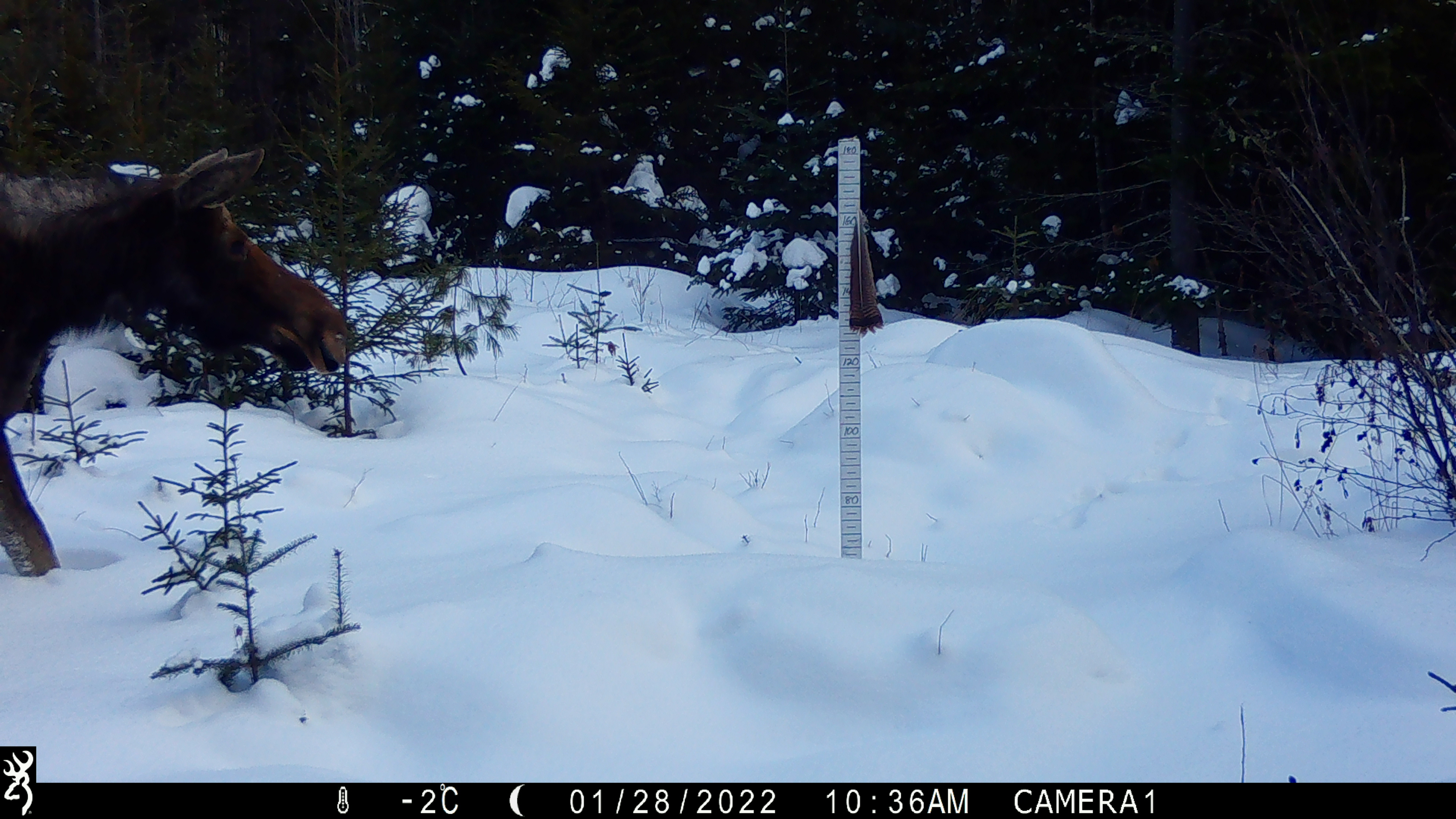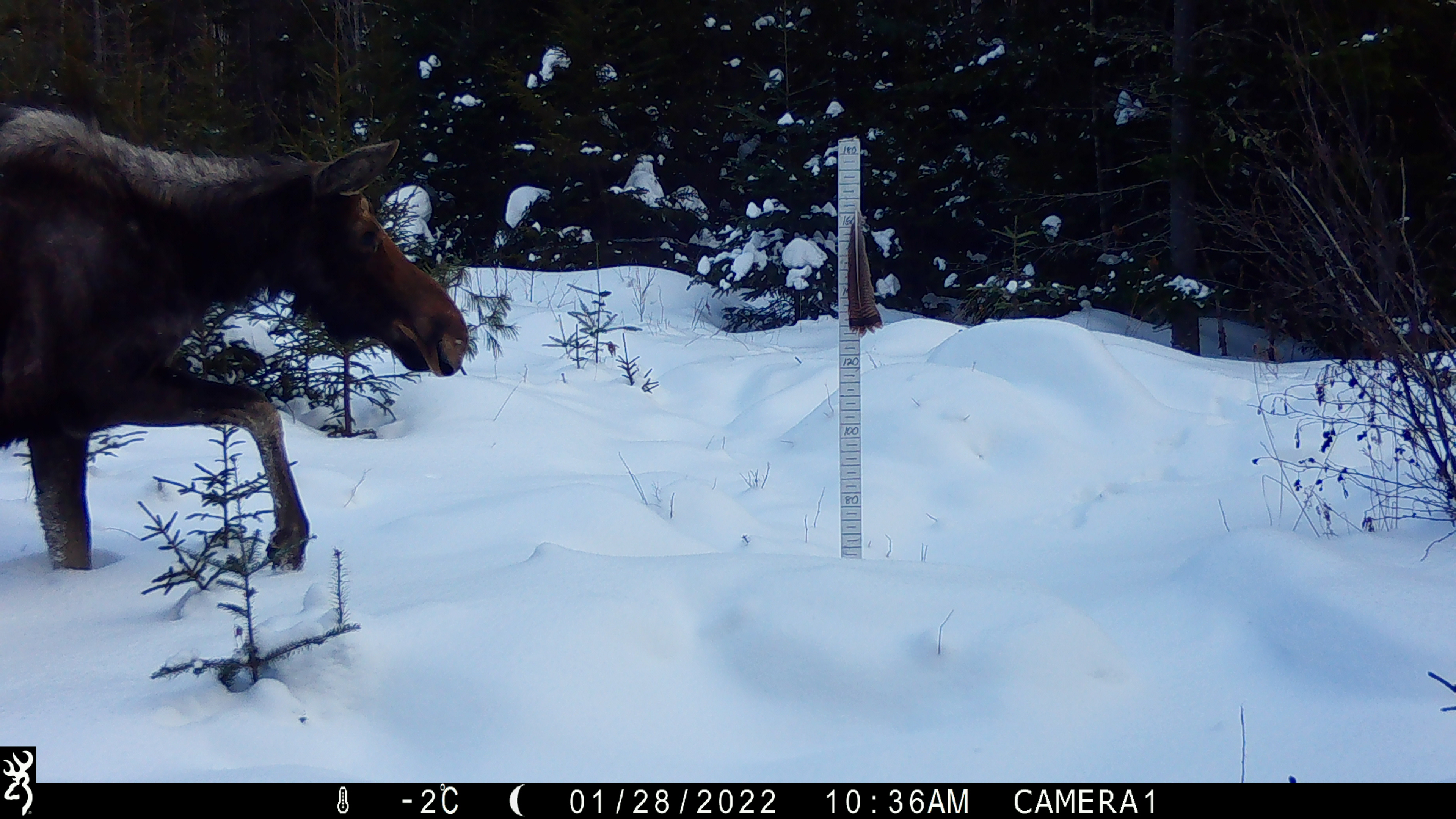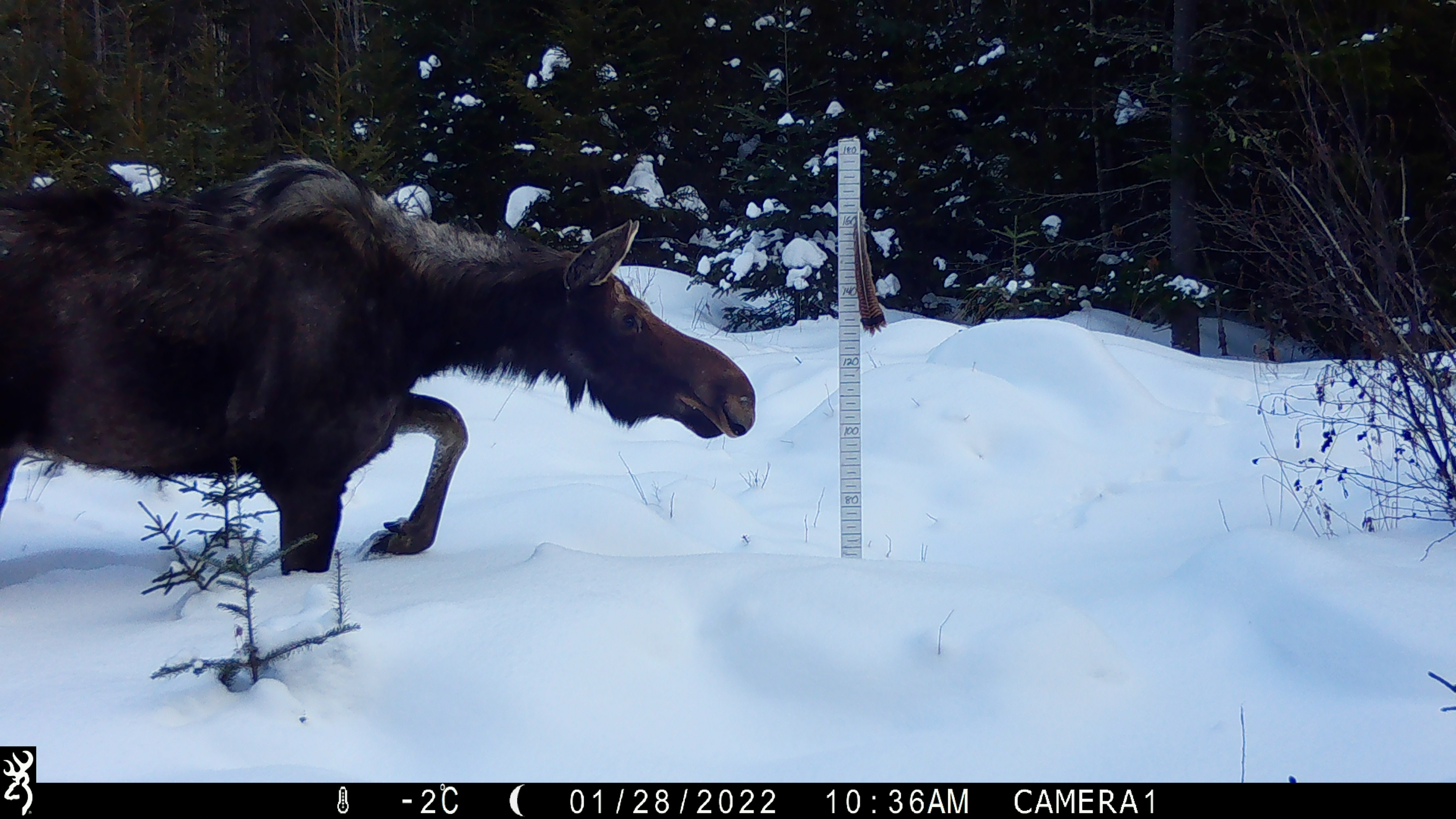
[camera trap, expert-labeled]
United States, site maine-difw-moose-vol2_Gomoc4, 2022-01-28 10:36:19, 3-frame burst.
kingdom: Animalia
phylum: Chordata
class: Mammalia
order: Artiodactyla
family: Cervidae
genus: Alces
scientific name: Alces alces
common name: moose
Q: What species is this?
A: Moose (Alces alces).